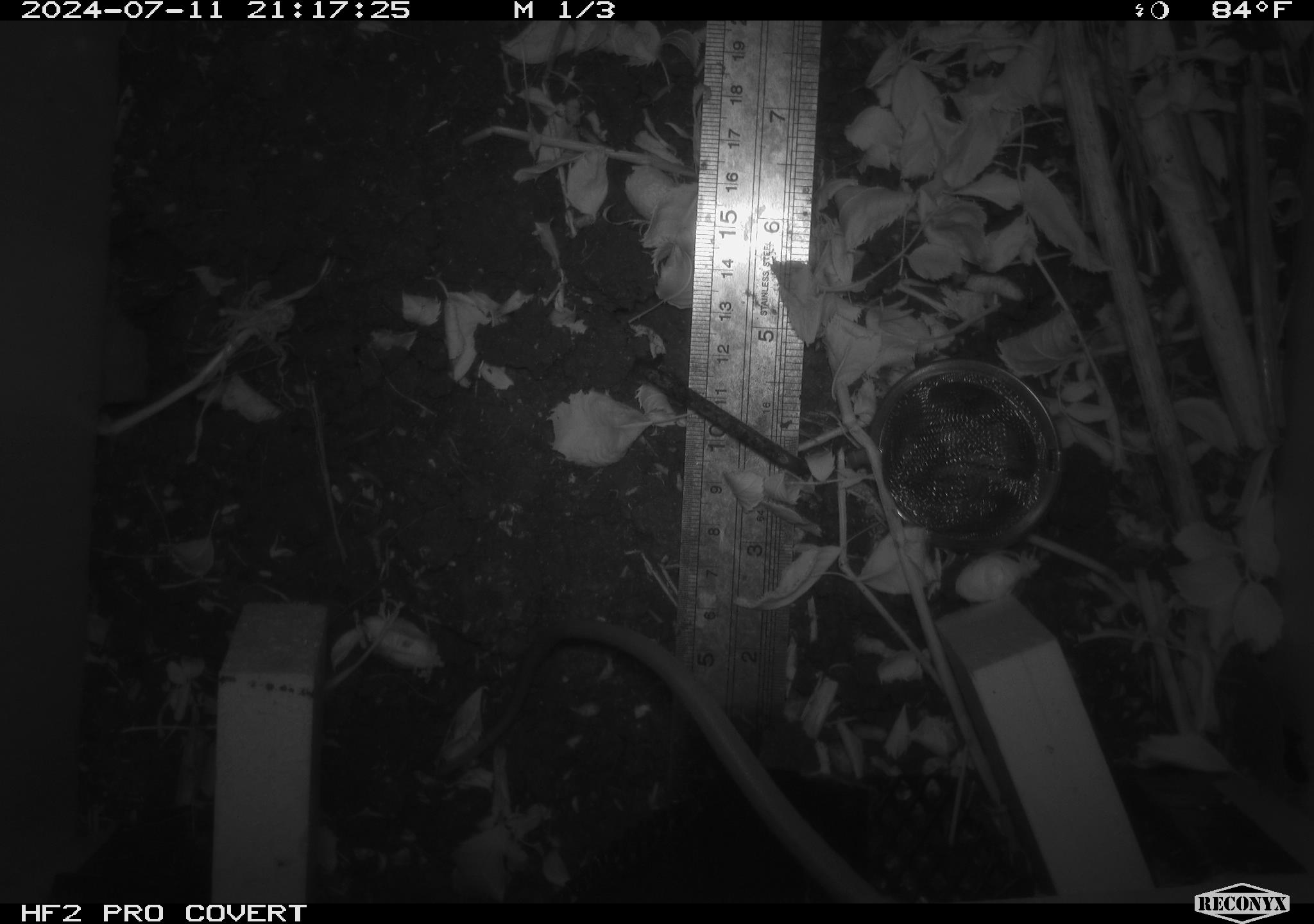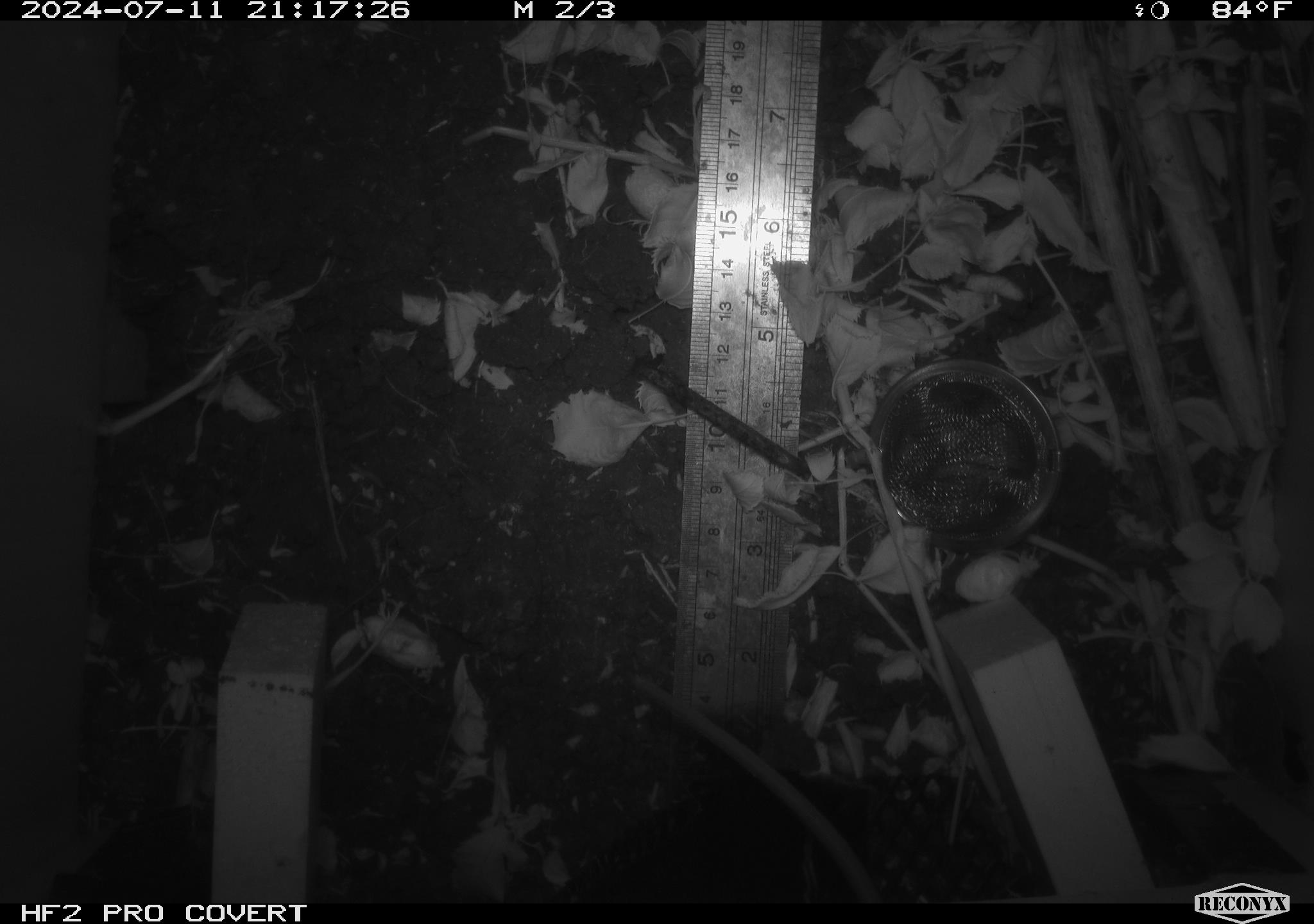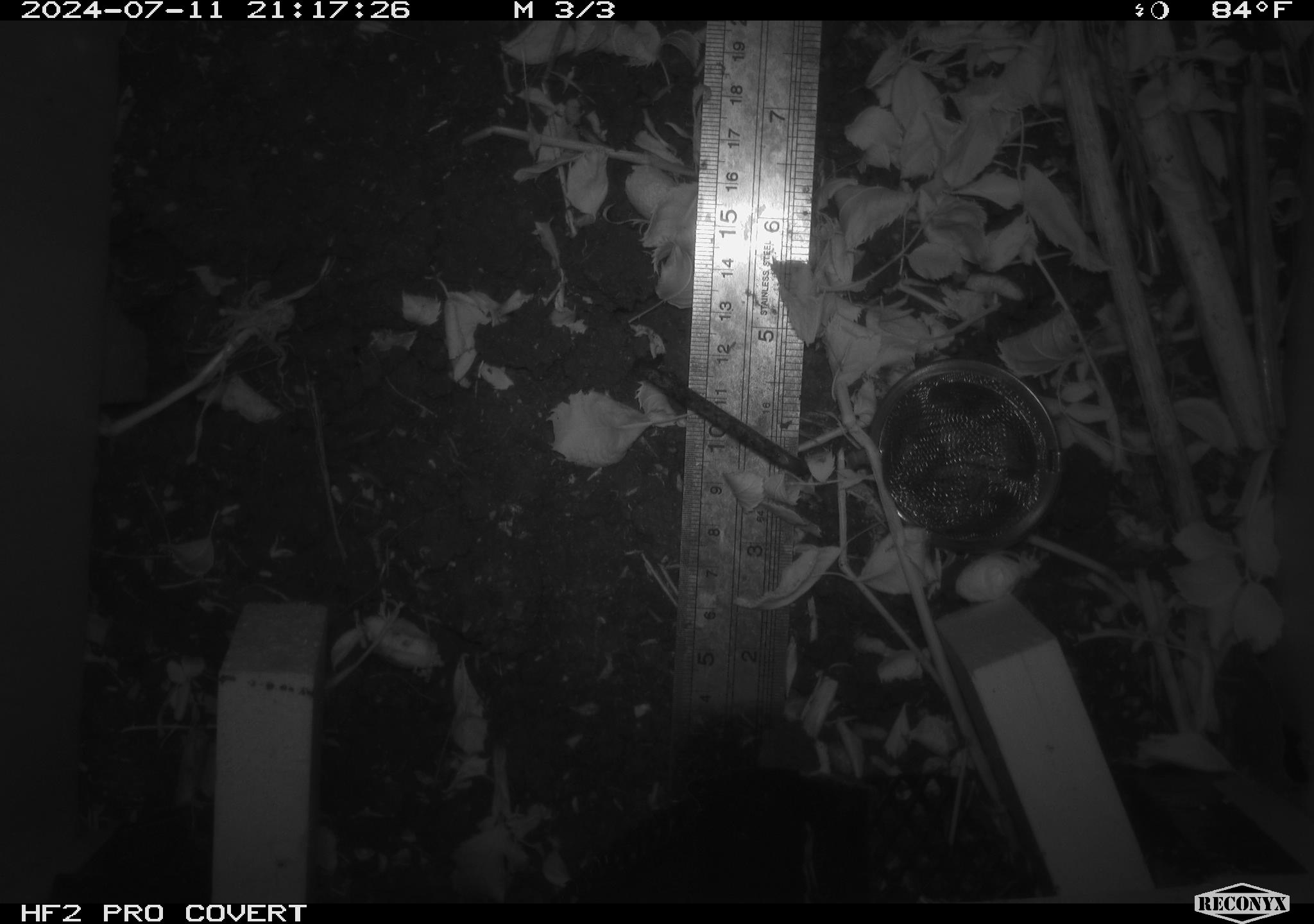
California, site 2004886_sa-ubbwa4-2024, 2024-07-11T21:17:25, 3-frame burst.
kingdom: Animalia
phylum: Chordata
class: Mammalia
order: Rodentia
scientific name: Rodentia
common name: woodrat or rat or mouse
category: woodrat or rat or mouse species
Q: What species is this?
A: Woodrat or rat or mouse species (woodrat or rat or mouse) (Rodentia).